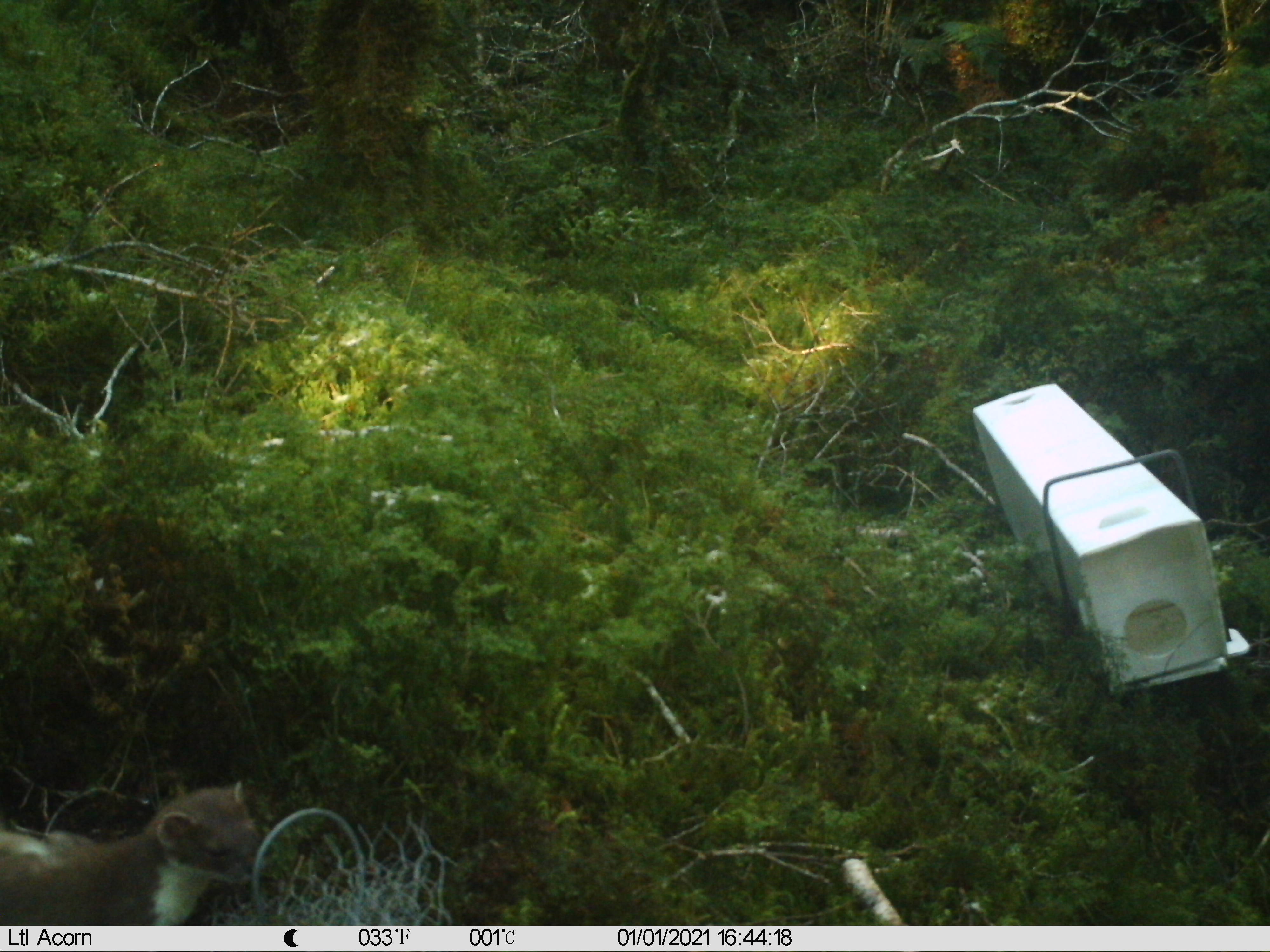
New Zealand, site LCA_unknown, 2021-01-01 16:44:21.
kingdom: Animalia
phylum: Chordata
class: Mammalia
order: Carnivora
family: Mustelidae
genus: Mustela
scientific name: Mustela erminea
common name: stoat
Stoat (Mustela erminea).